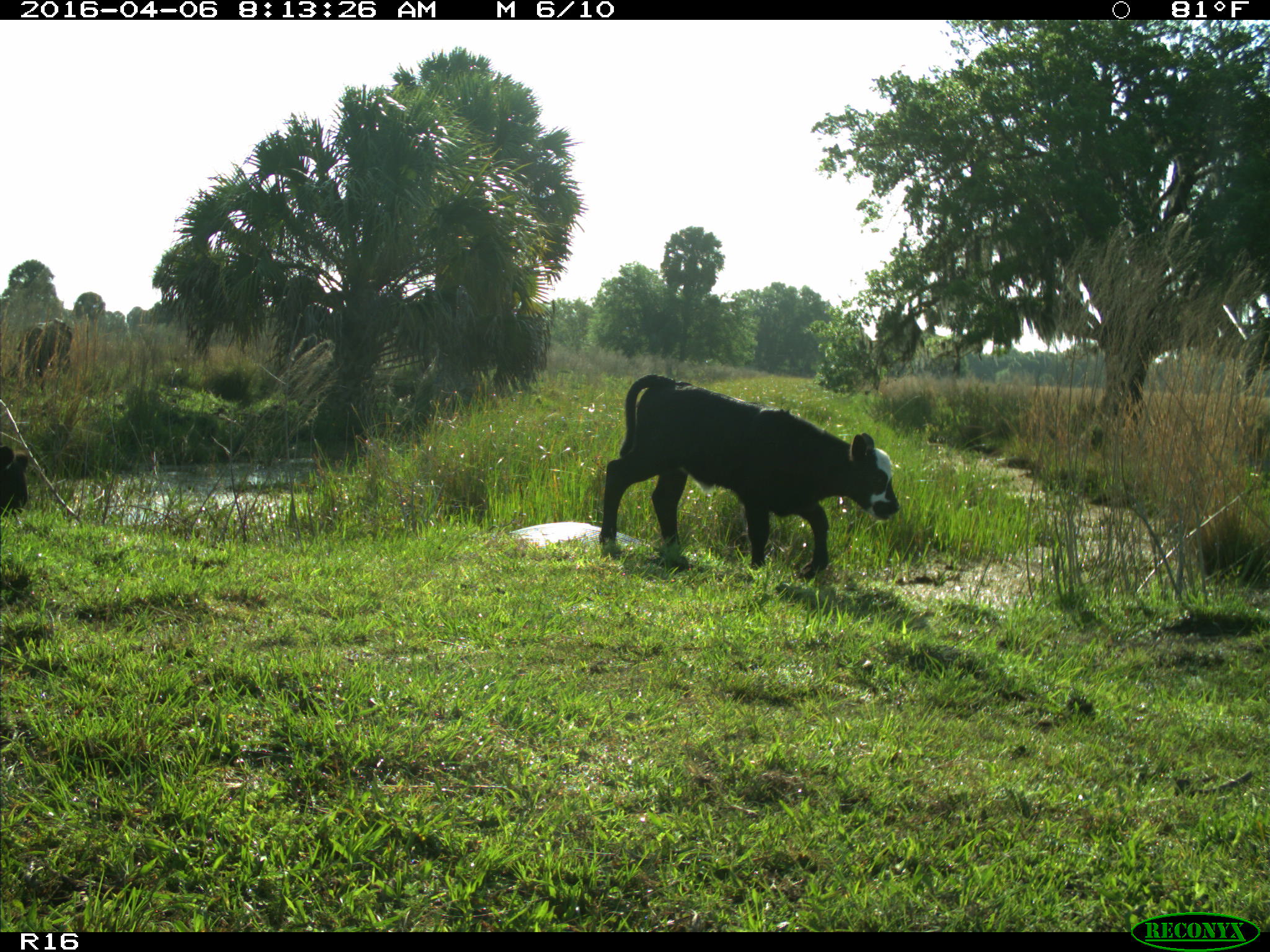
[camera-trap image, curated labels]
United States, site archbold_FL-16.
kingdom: Animalia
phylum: Chordata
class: Mammalia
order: Artiodactyla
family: Bovidae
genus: Bos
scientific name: Bos taurus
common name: domestic cow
Bos taurus (domestic cow).